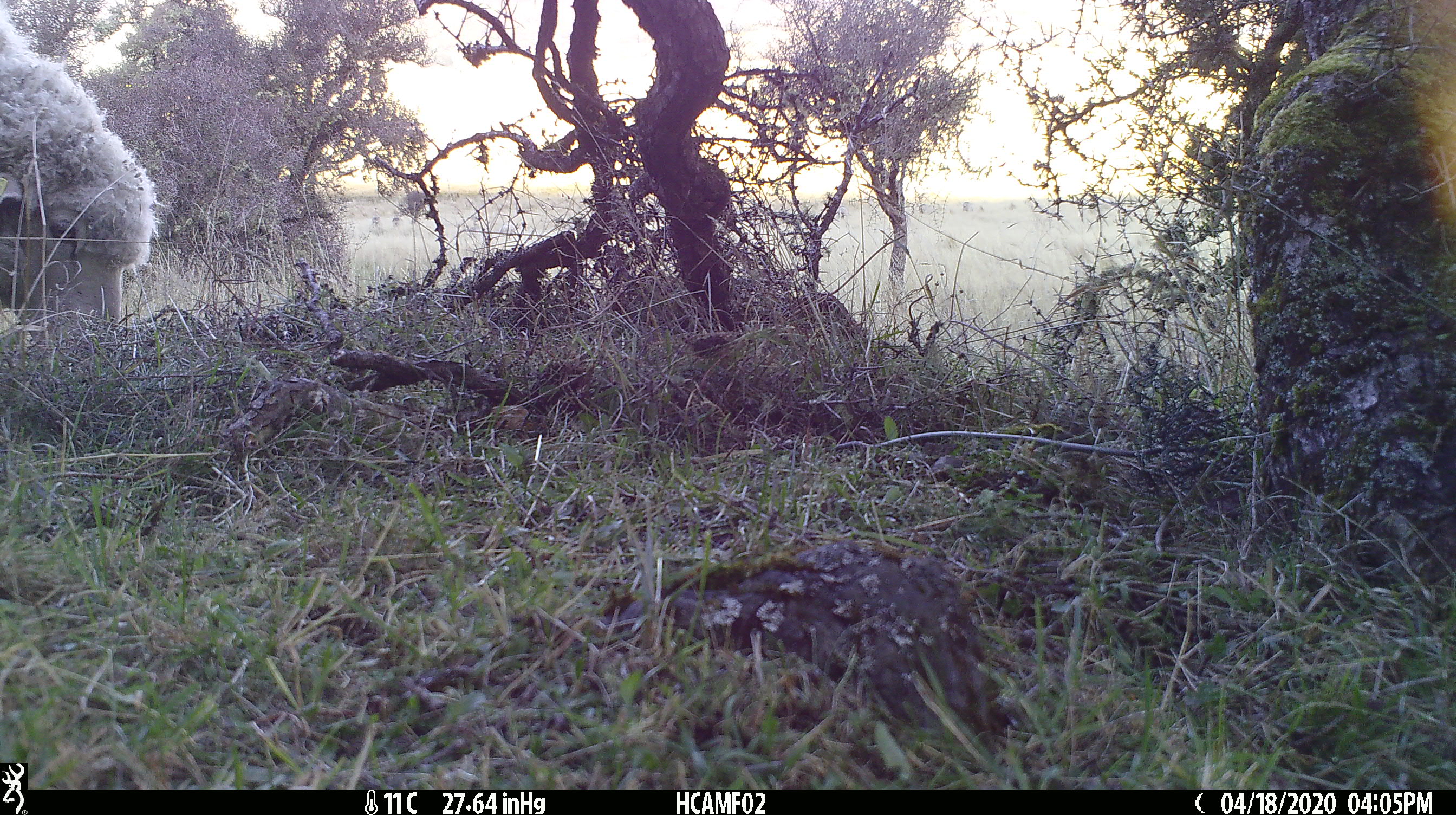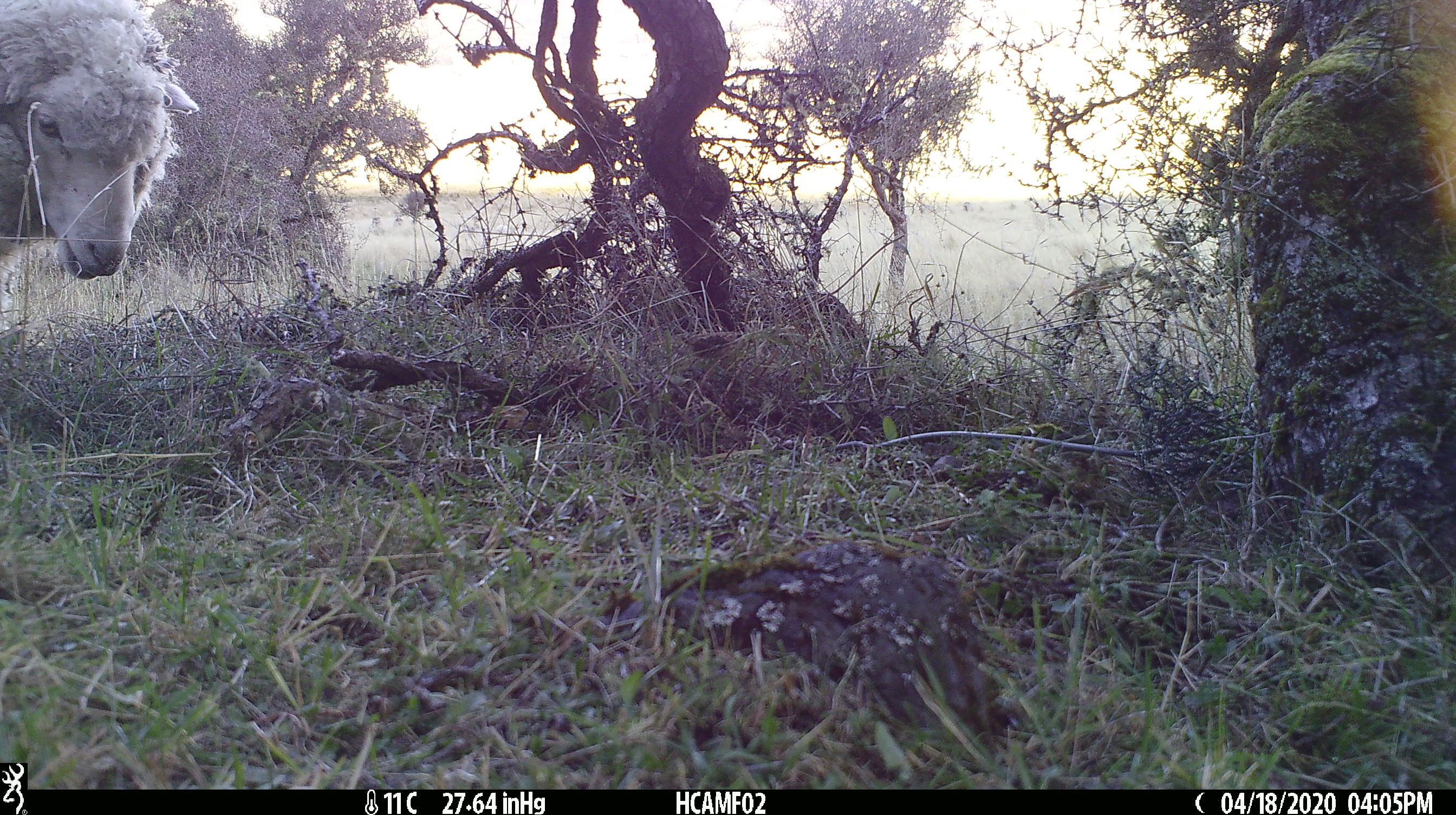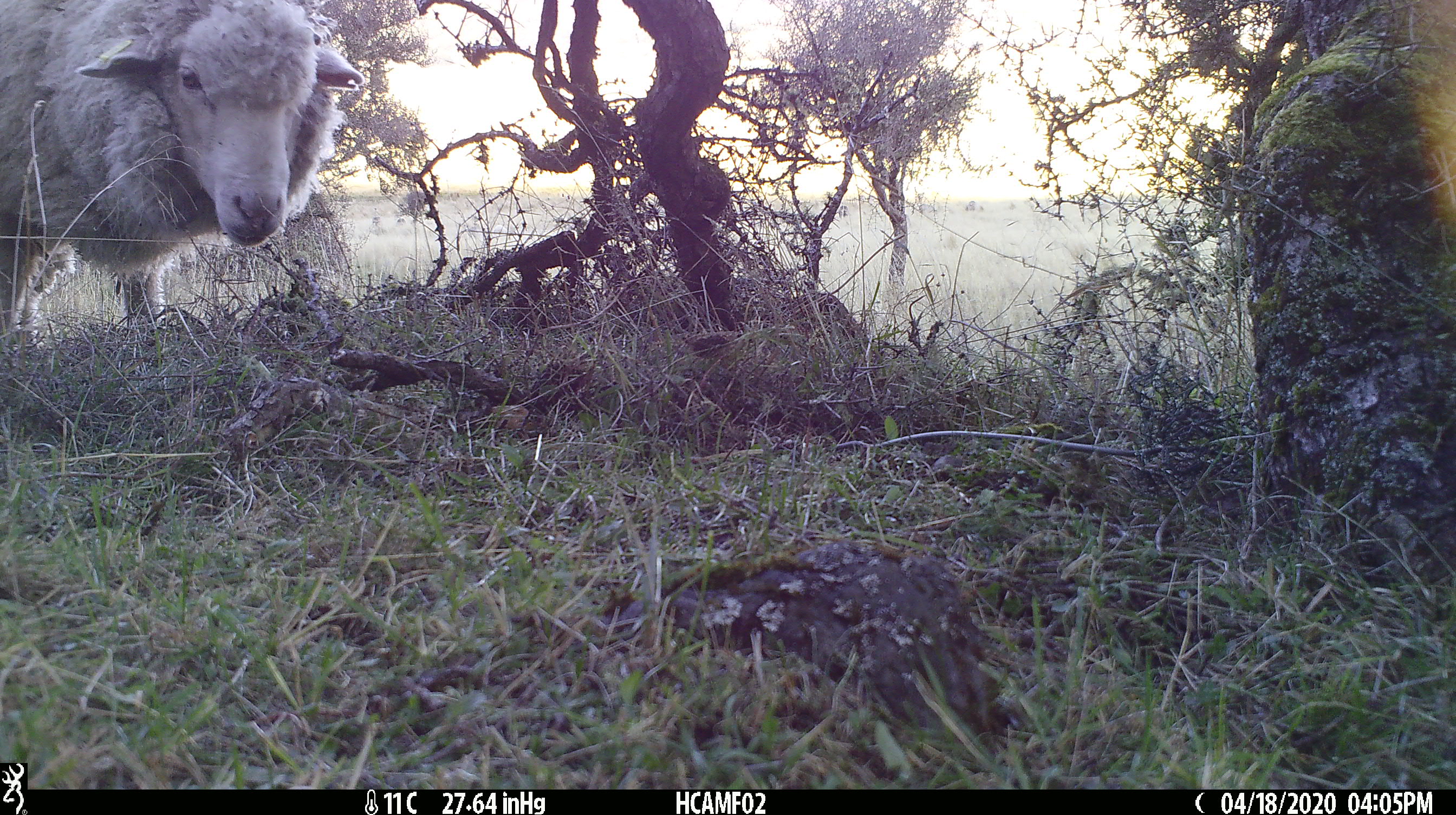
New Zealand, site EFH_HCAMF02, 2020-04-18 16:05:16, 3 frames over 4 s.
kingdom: Animalia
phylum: Chordata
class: Mammalia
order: Artiodactyla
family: Bovidae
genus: Ovis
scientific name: Ovis aries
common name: domestic sheep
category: sheep